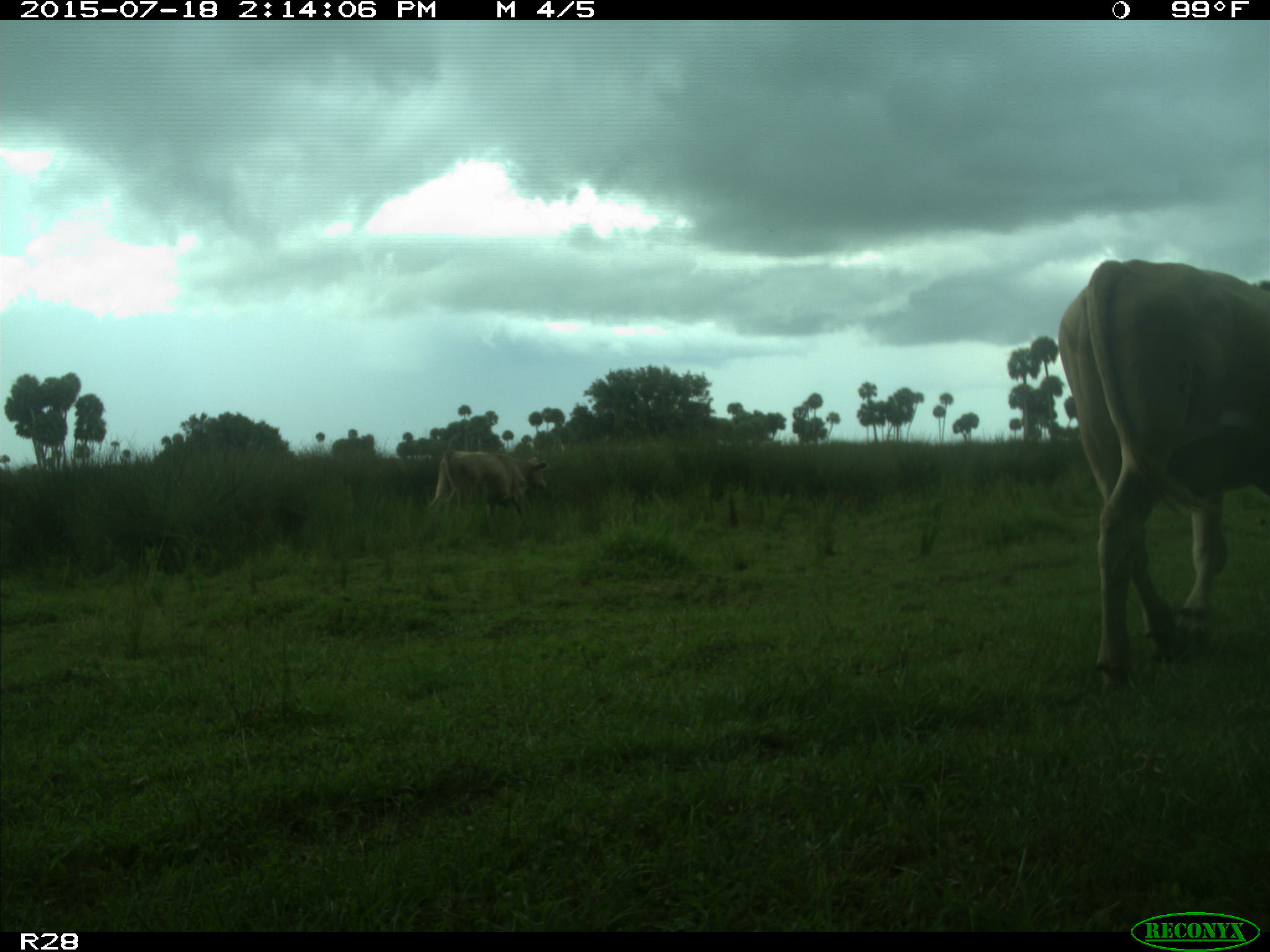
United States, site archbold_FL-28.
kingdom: Animalia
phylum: Chordata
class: Mammalia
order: Artiodactyla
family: Bovidae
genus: Bos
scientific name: Bos taurus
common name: domestic cow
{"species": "Bos taurus (domestic cow)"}